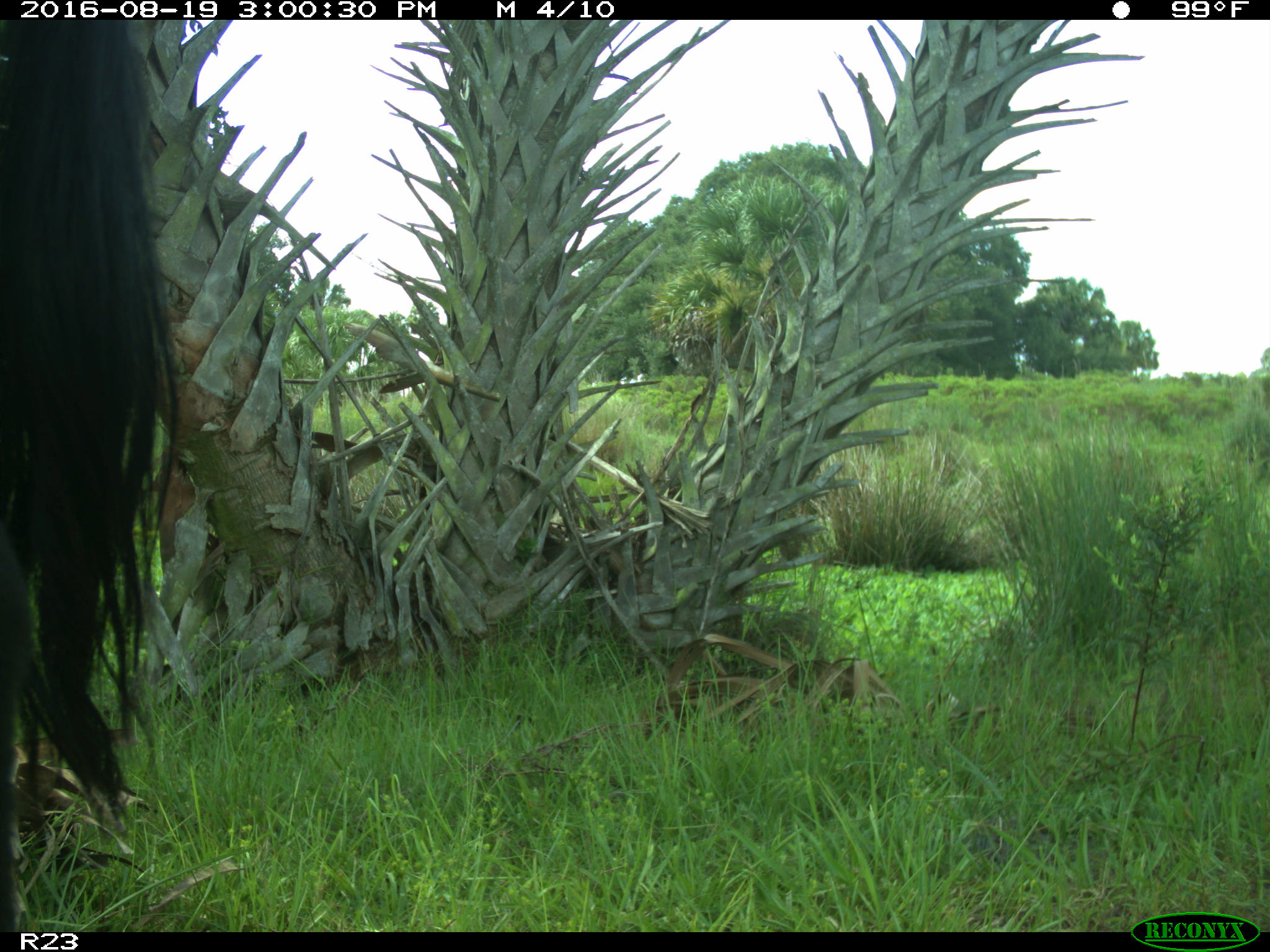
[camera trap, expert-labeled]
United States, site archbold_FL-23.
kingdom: Animalia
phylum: Chordata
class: Mammalia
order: Artiodactyla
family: Bovidae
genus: Bos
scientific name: Bos taurus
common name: domestic cow